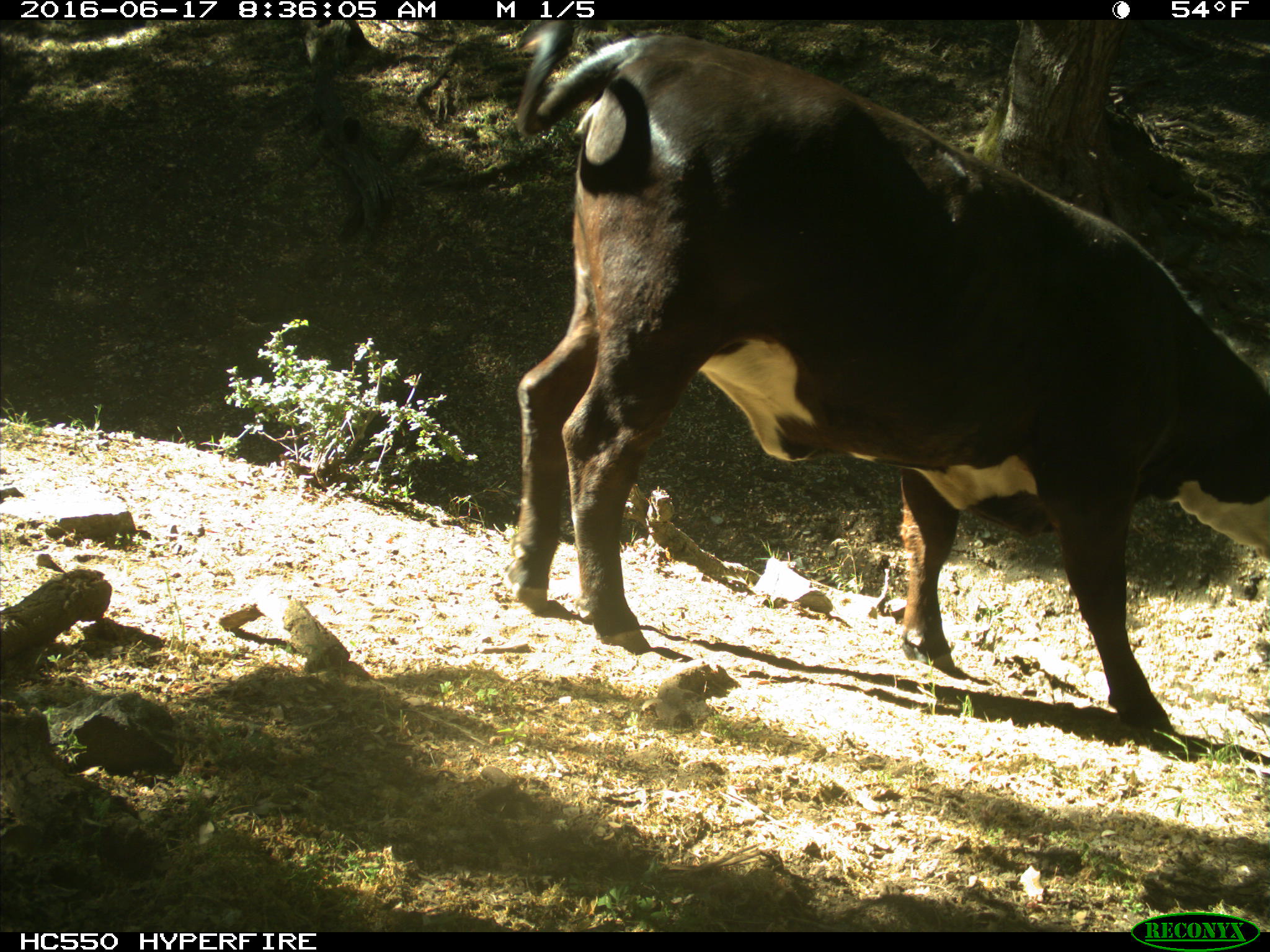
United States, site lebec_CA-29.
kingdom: Animalia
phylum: Chordata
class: Mammalia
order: Artiodactyla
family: Bovidae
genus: Bos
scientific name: Bos taurus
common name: domestic cow